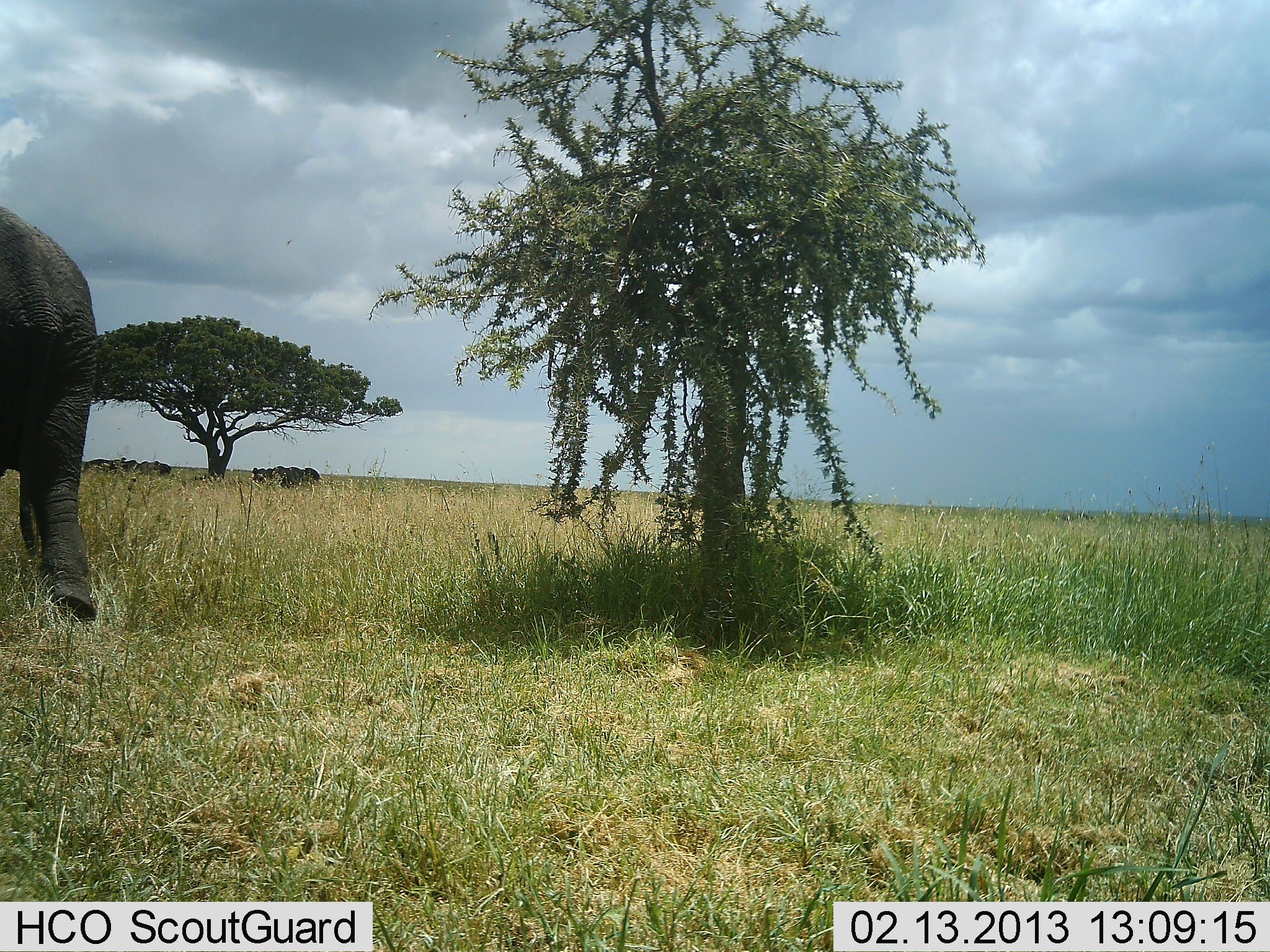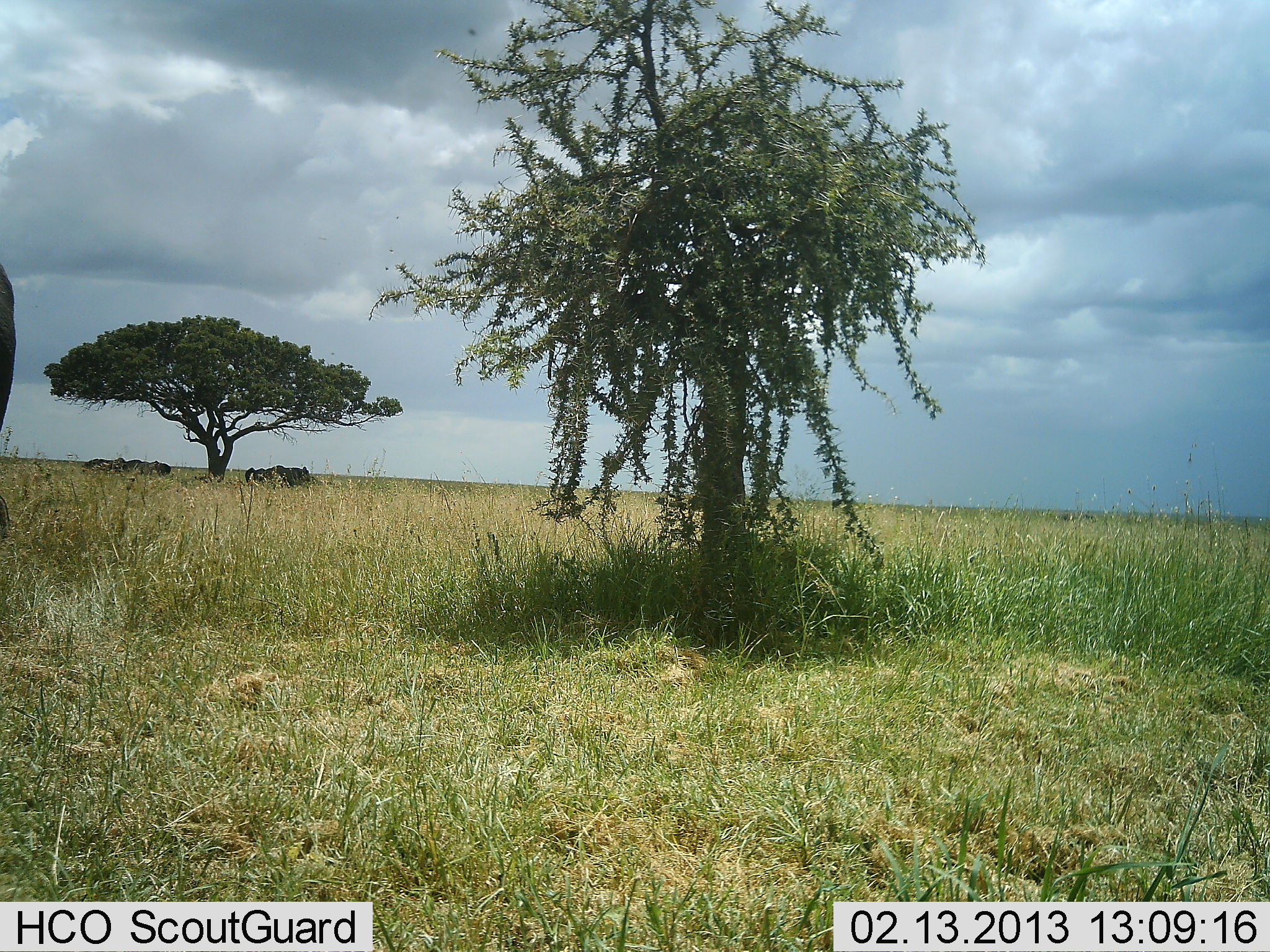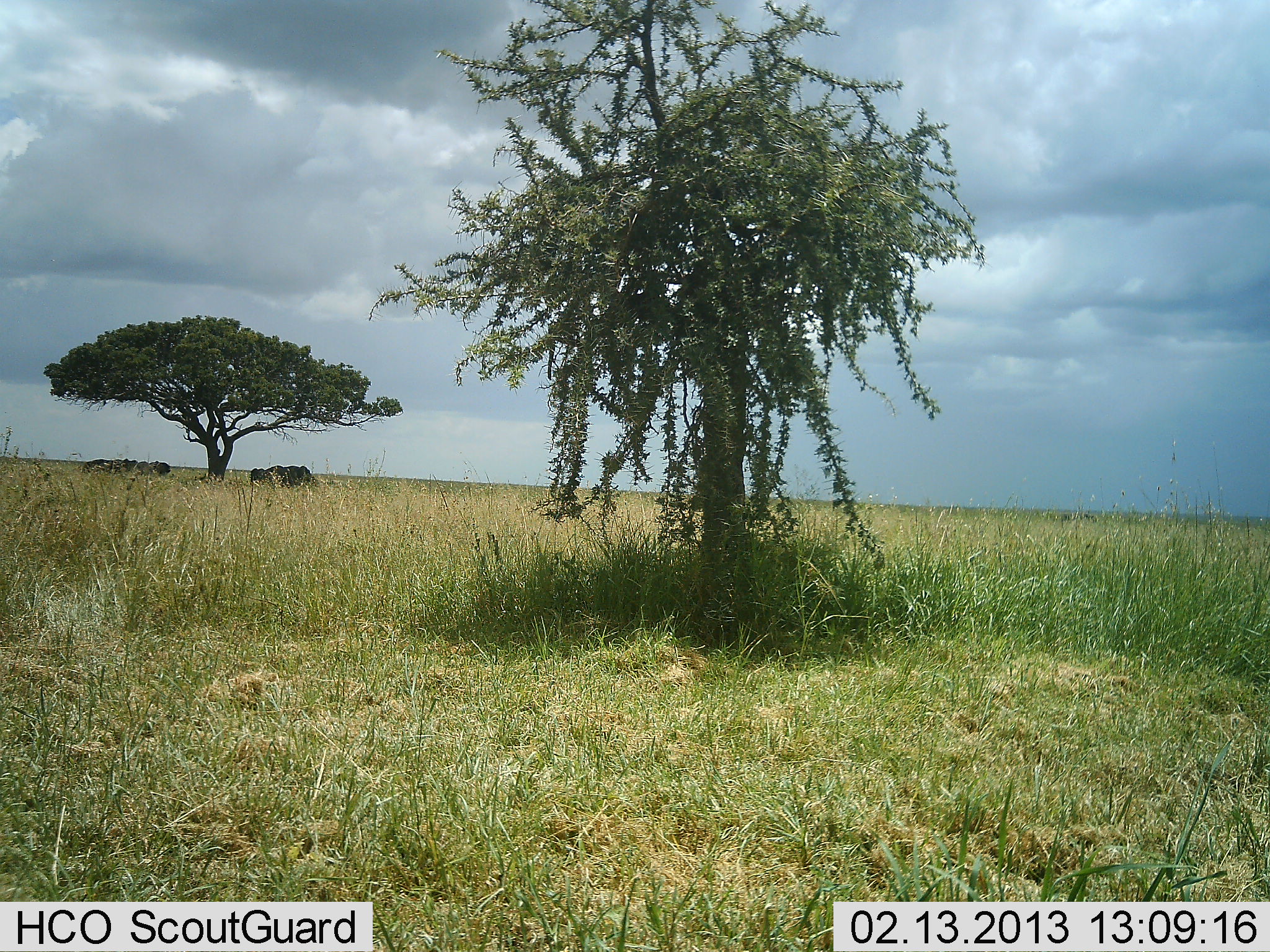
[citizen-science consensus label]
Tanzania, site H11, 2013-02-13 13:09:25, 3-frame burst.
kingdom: Animalia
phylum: Chordata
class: Mammalia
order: Proboscidea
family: Elephantidae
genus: Loxodonta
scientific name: Loxodonta africana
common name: african bush elephant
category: elephant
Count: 1.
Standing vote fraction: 11%.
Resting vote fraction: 6%.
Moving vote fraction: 97%.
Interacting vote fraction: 0%.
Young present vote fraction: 0%.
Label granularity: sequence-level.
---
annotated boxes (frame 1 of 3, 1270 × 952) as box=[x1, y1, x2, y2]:
animal: box=[0, 205, 100, 622]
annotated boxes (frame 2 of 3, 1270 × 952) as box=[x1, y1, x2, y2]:
animal: box=[0, 232, 16, 546]